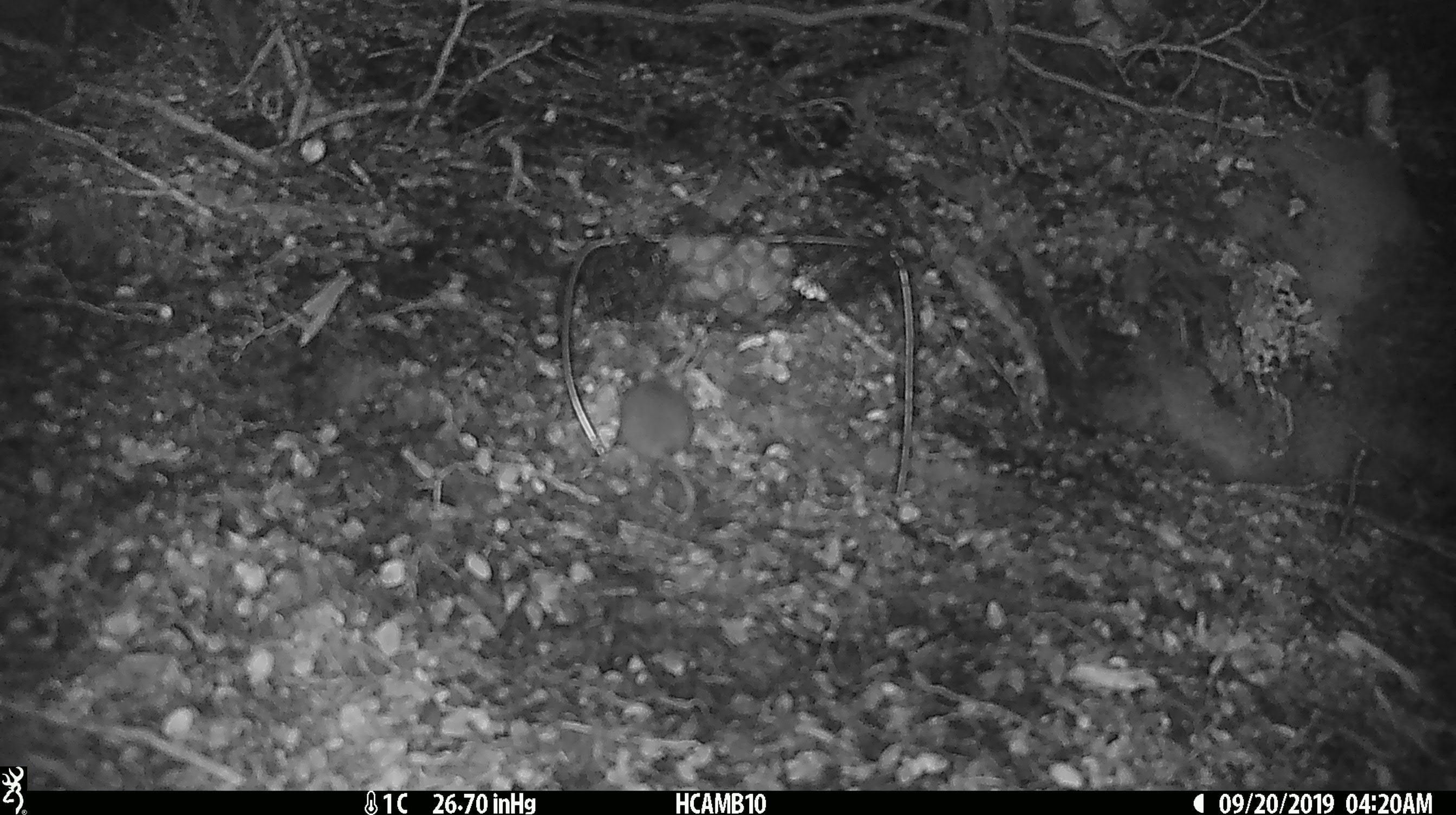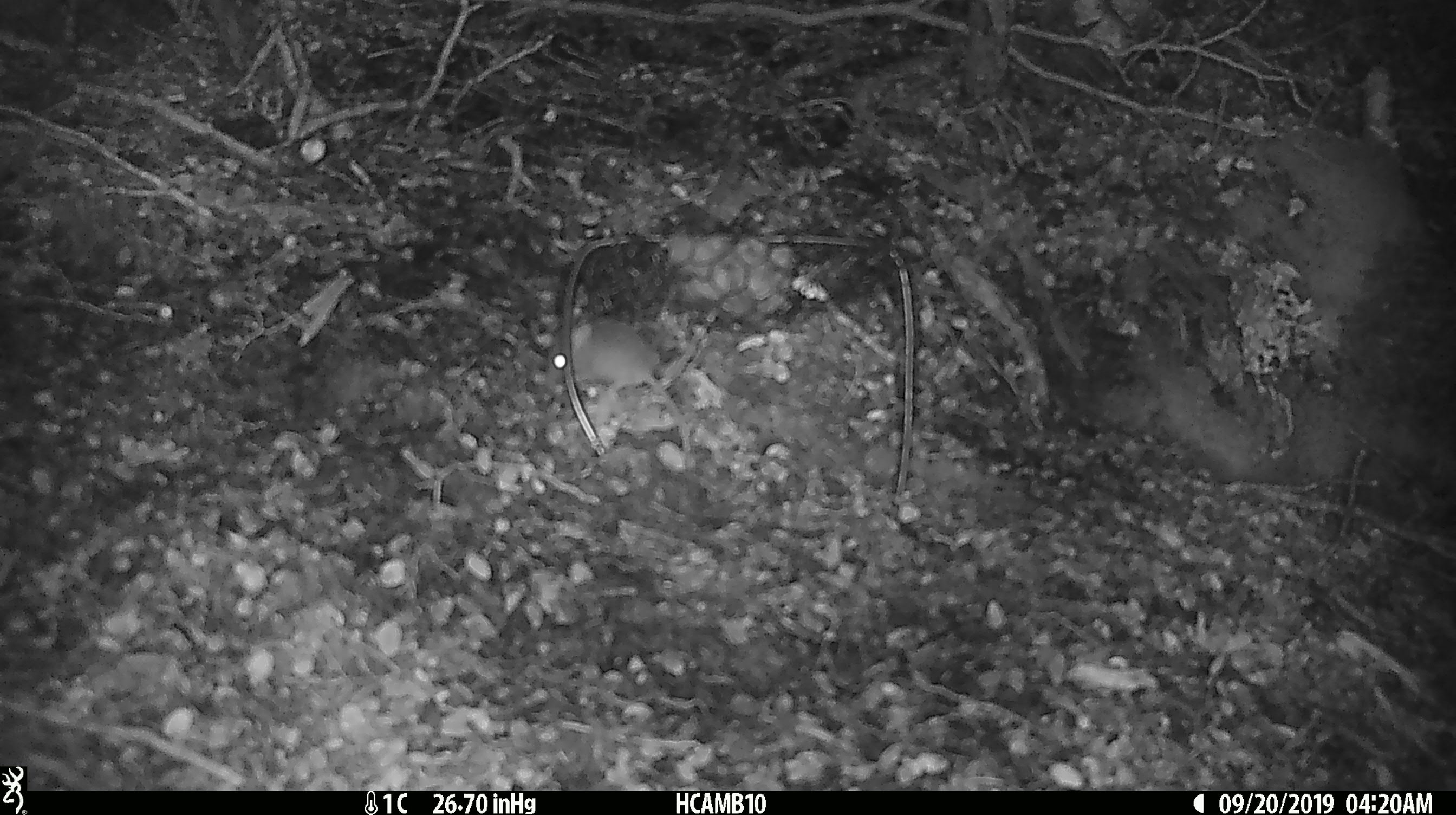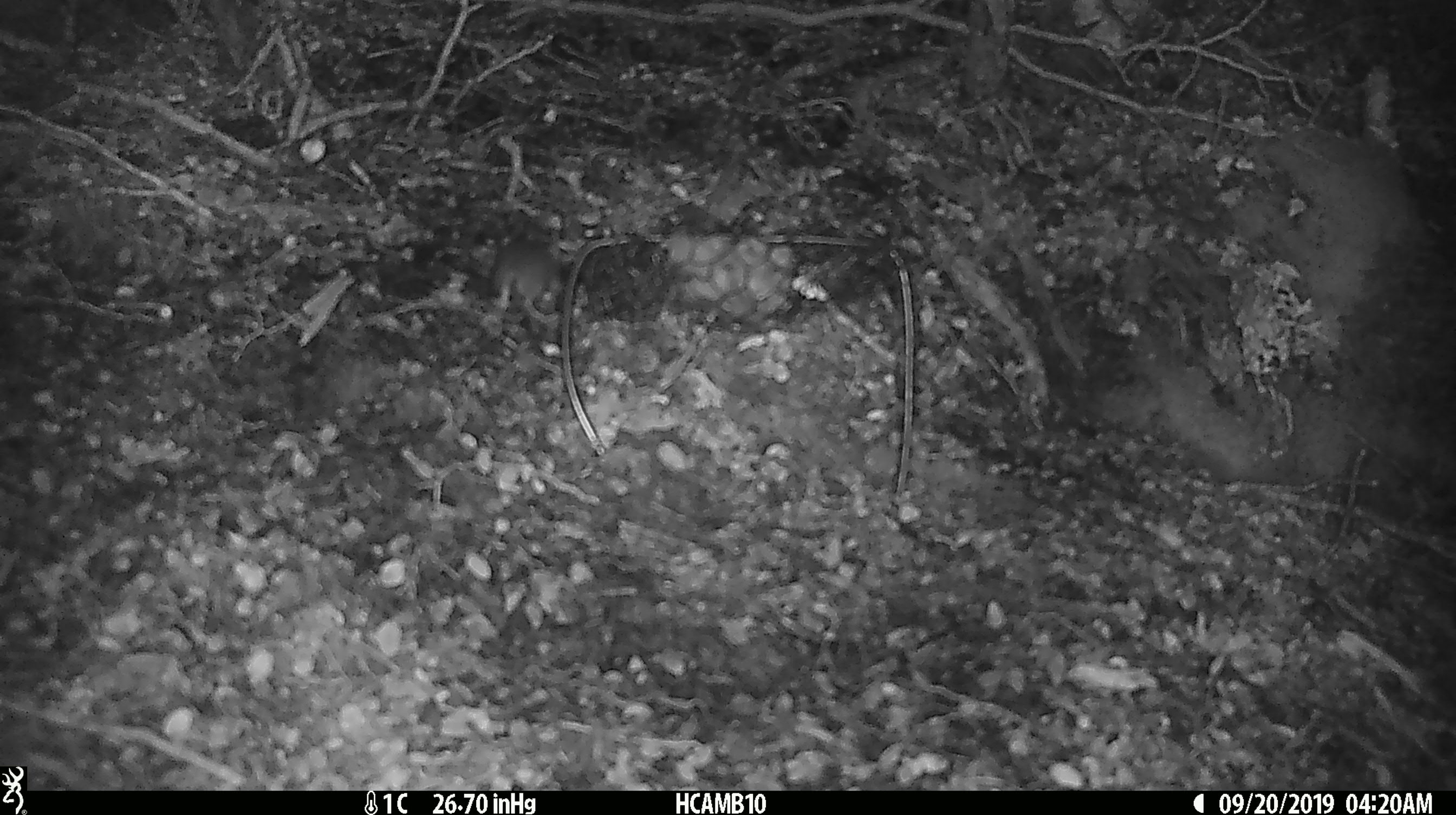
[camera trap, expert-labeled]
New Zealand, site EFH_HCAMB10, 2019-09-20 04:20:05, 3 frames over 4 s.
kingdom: Animalia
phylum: Chordata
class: Mammalia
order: Rodentia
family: Muridae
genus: Mus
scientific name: Mus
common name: mouse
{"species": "mouse (Mus)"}